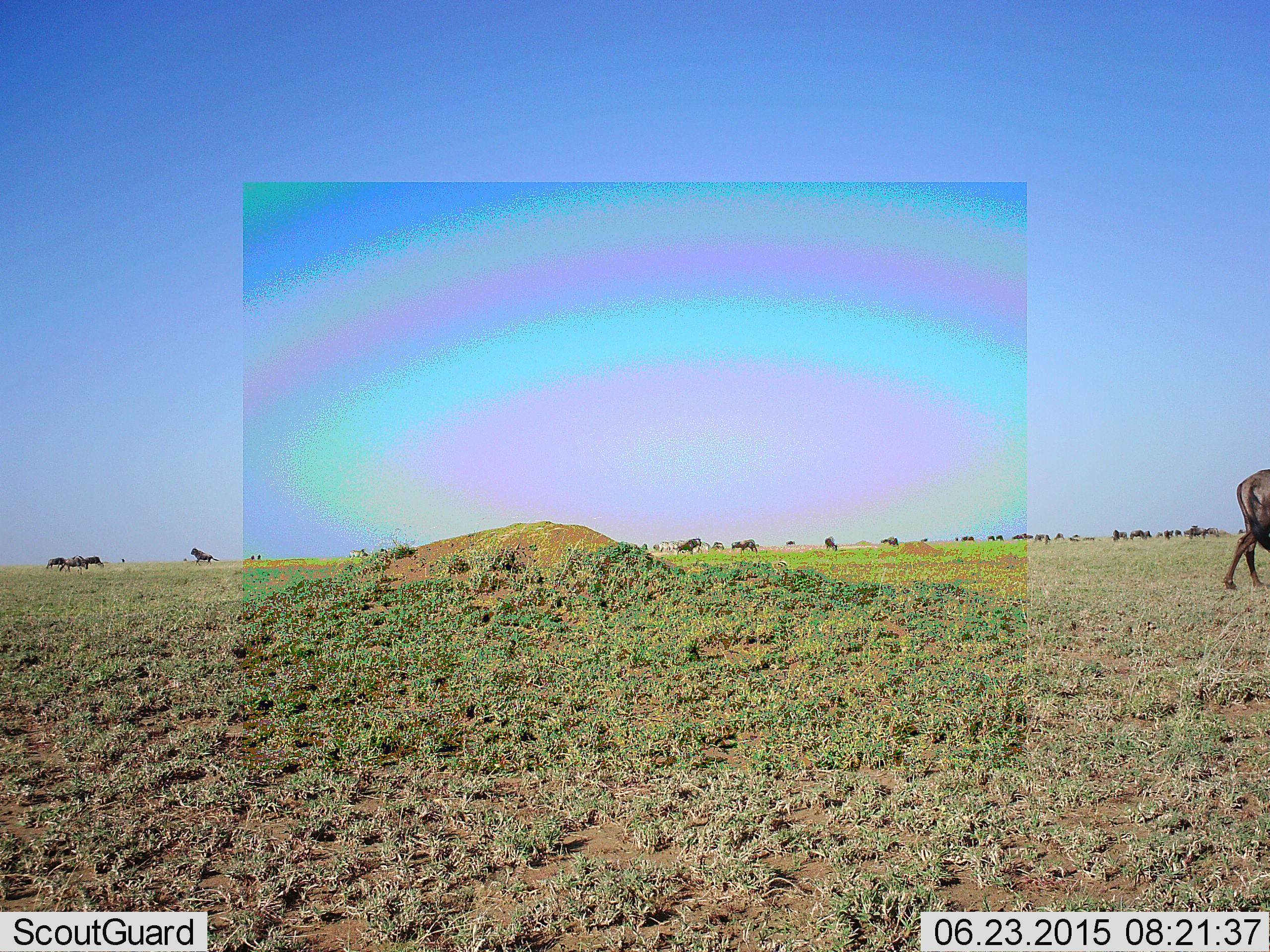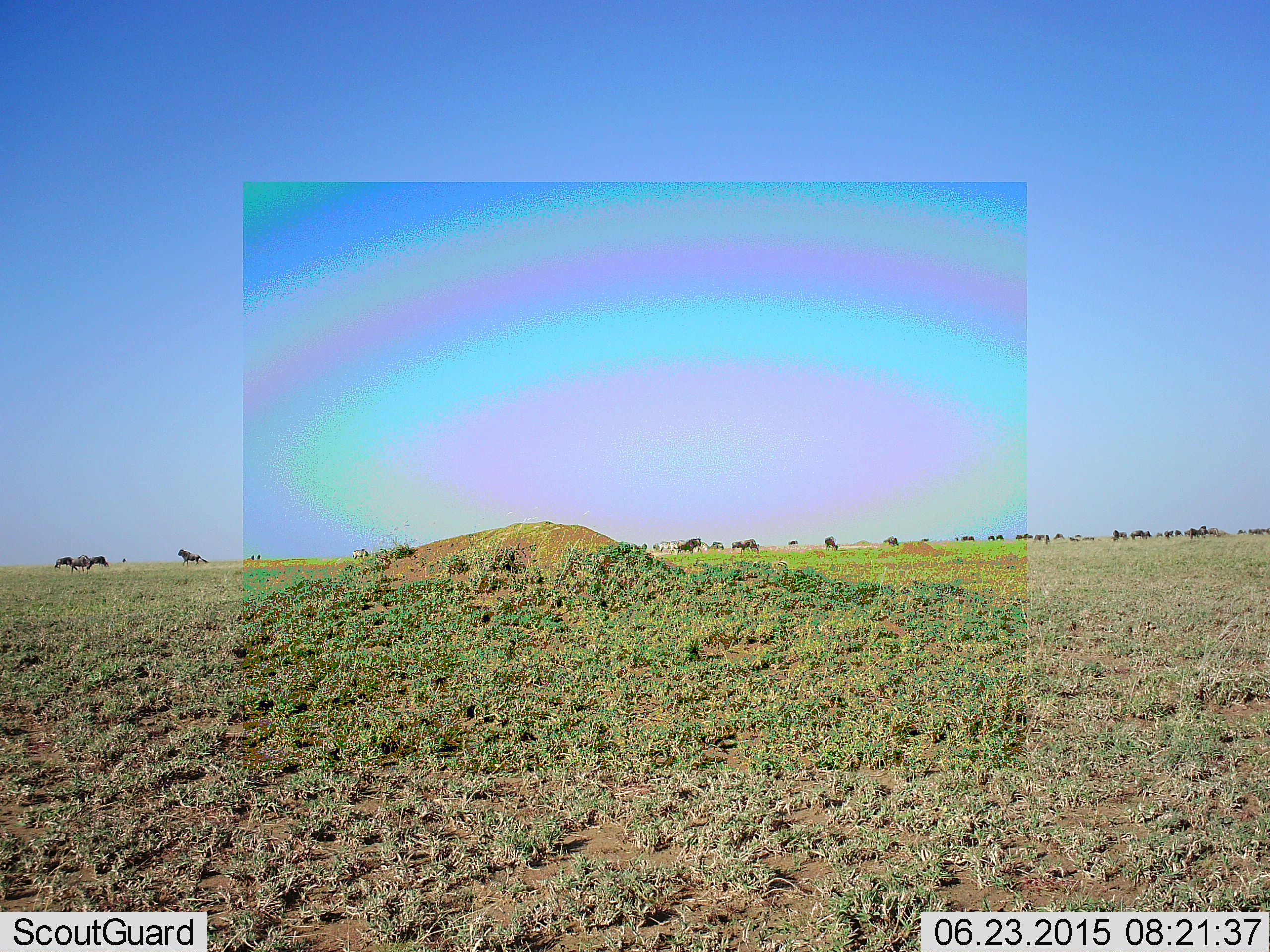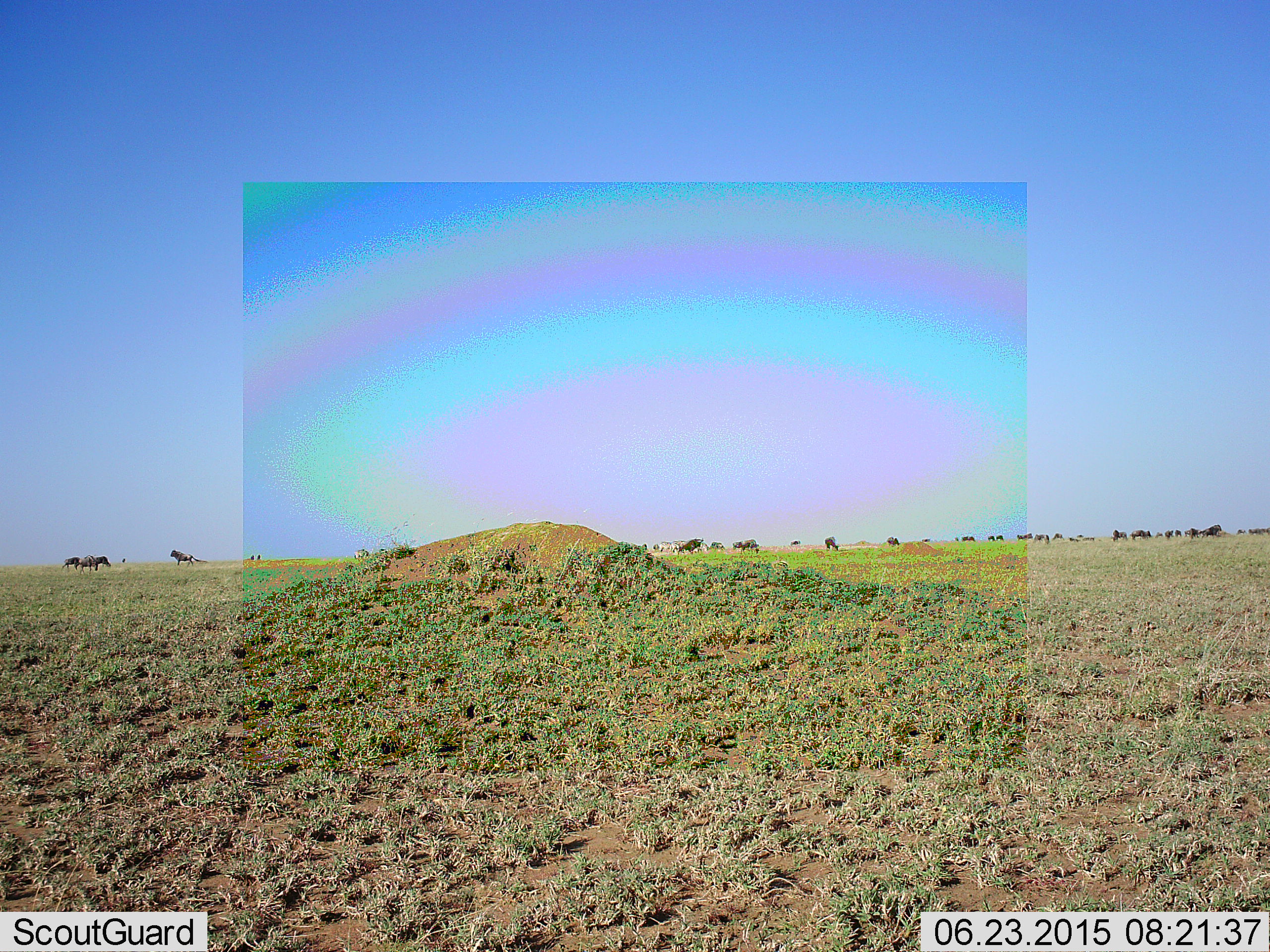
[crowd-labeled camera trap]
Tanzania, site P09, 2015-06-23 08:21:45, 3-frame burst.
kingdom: Animalia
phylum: Chordata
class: Mammalia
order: Artiodactyla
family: Bovidae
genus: Connochaetes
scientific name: Connochaetes taurinus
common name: blue wildebeest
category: wildebeest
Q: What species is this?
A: Wildebeest (blue wildebeest) (Connochaetes taurinus).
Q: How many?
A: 11-50.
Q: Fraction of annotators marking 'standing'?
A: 54%.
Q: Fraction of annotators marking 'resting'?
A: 0%.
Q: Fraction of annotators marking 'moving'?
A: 69%.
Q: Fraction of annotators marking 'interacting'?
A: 0%.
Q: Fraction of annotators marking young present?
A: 0%.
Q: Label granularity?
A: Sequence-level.